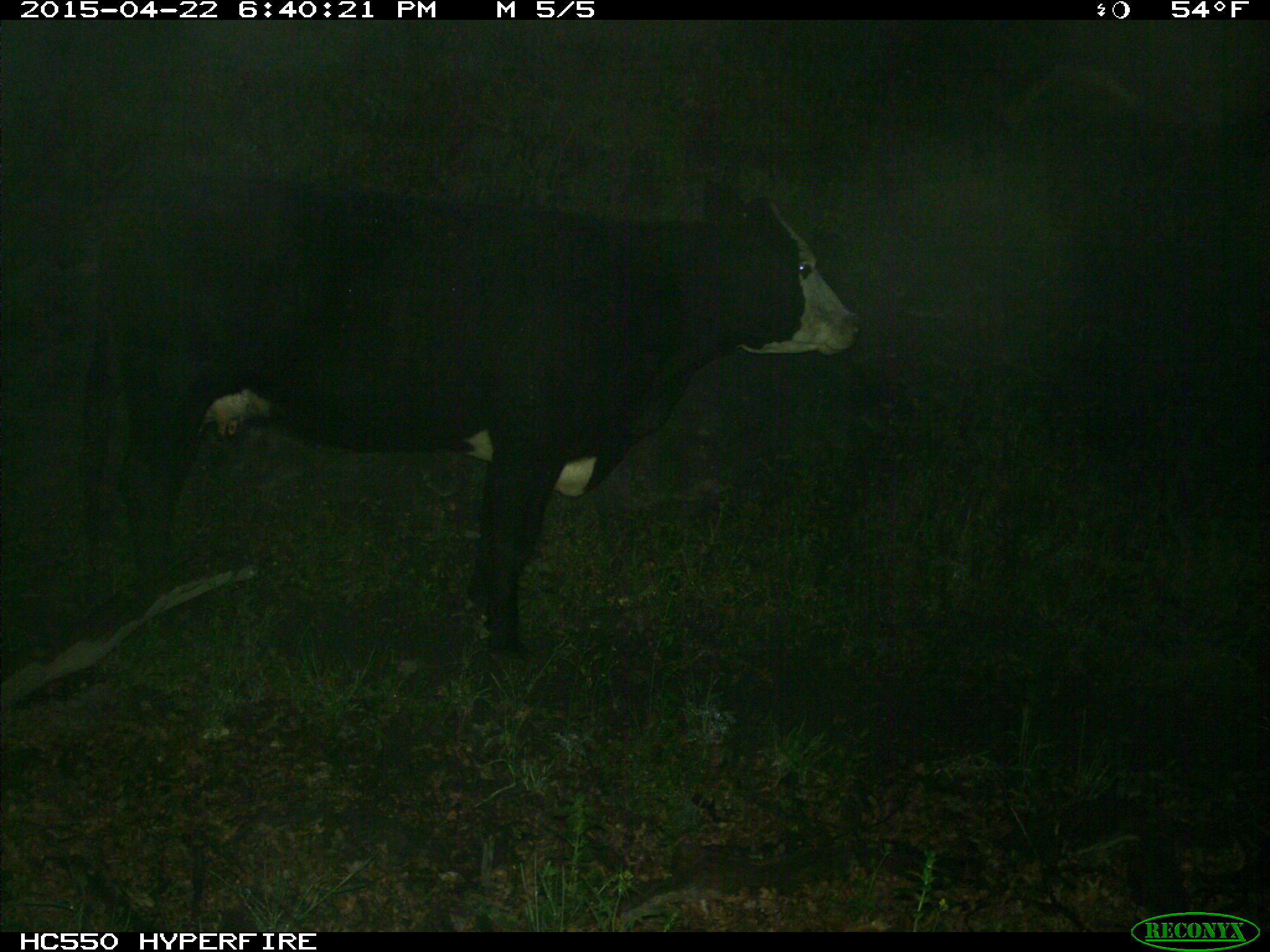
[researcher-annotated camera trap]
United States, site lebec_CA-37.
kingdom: Animalia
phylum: Chordata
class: Mammalia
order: Artiodactyla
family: Bovidae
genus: Bos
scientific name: Bos taurus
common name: domestic cow